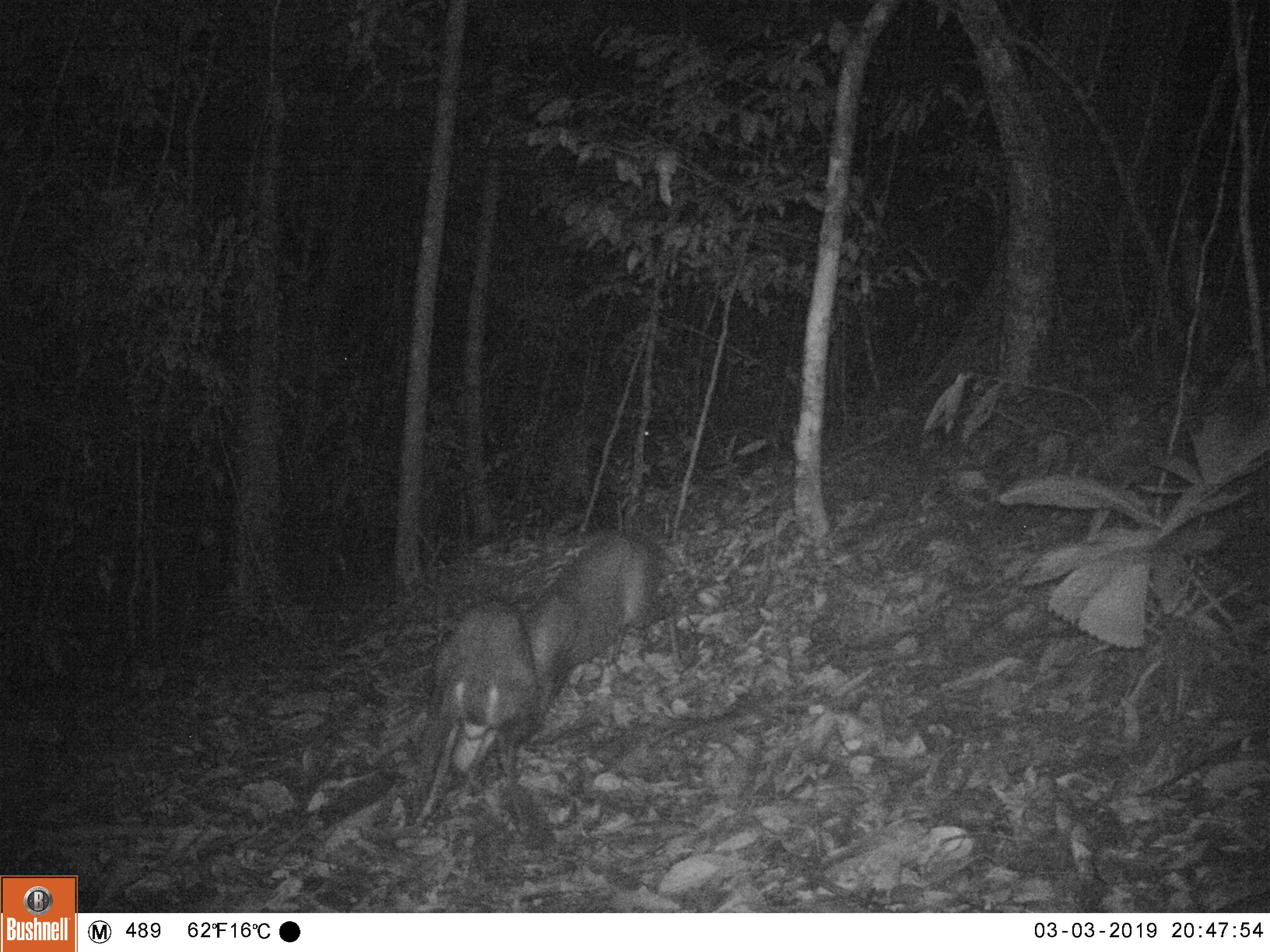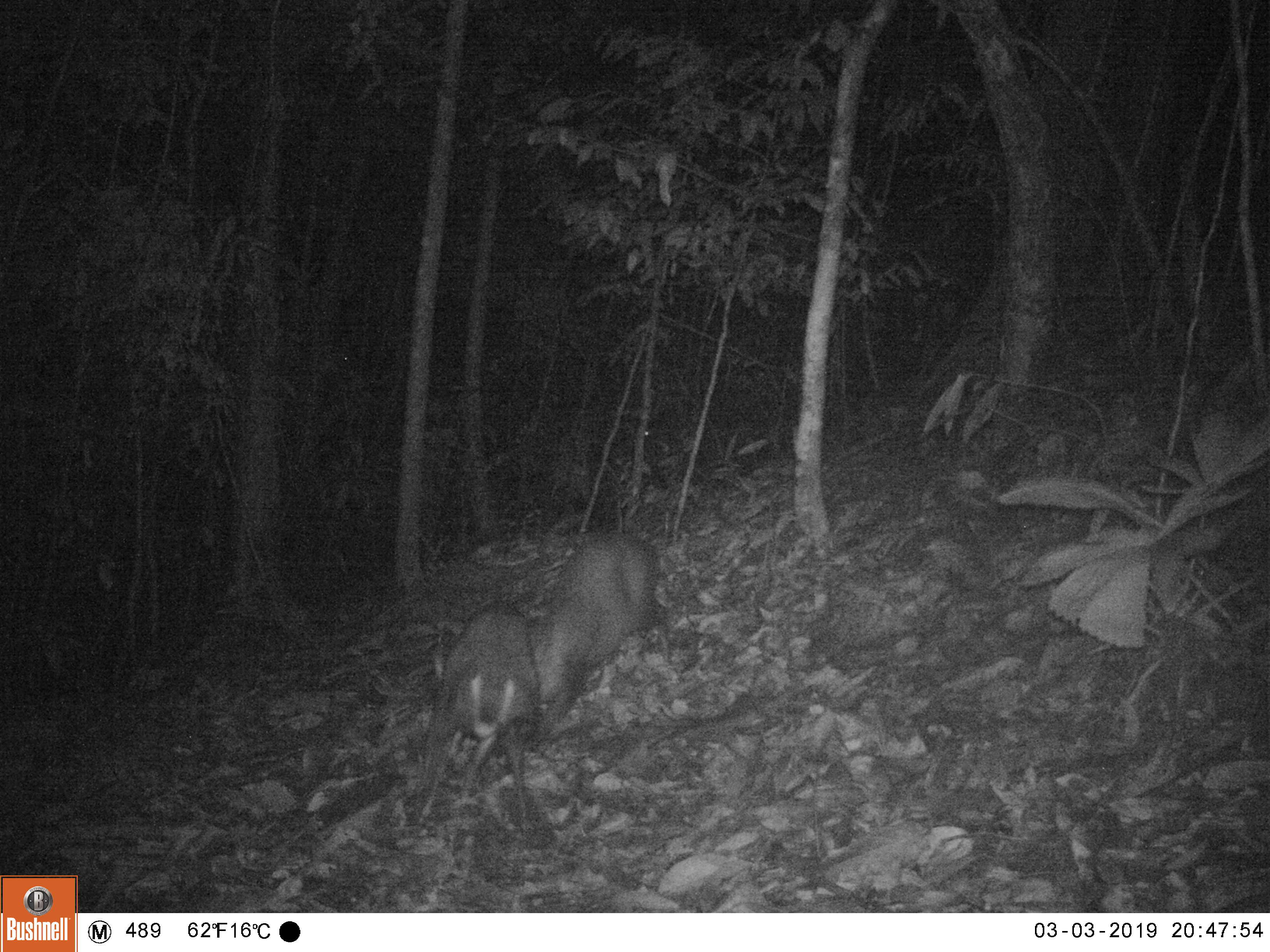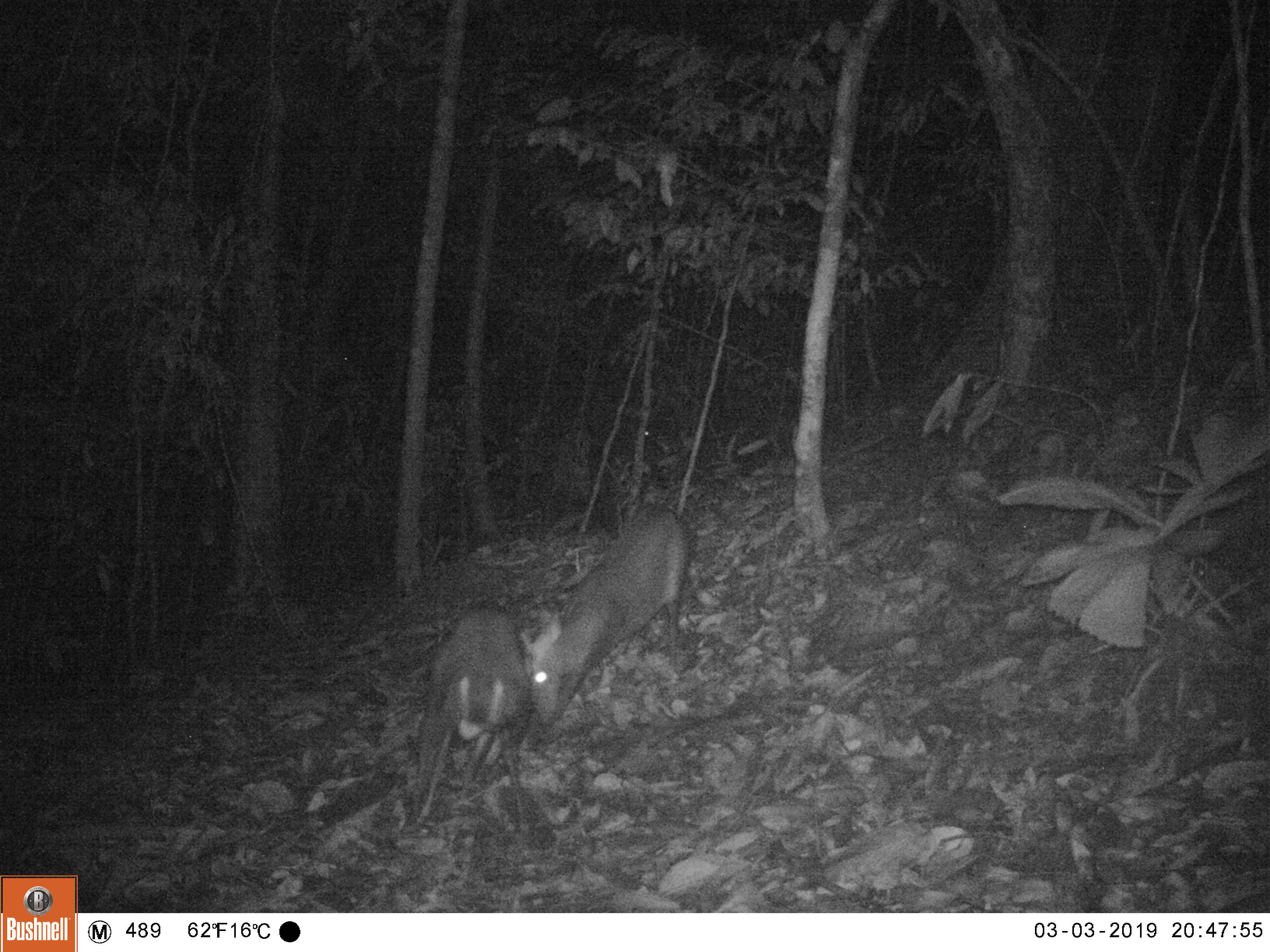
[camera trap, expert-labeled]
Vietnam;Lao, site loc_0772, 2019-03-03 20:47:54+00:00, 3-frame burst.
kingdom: Animalia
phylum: Chordata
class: Mammalia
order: Artiodactyla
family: Cervidae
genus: Muntiacus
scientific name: Muntiacus rooseveltorum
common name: roosevelt's muntjac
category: roosevelts muntjac group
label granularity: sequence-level